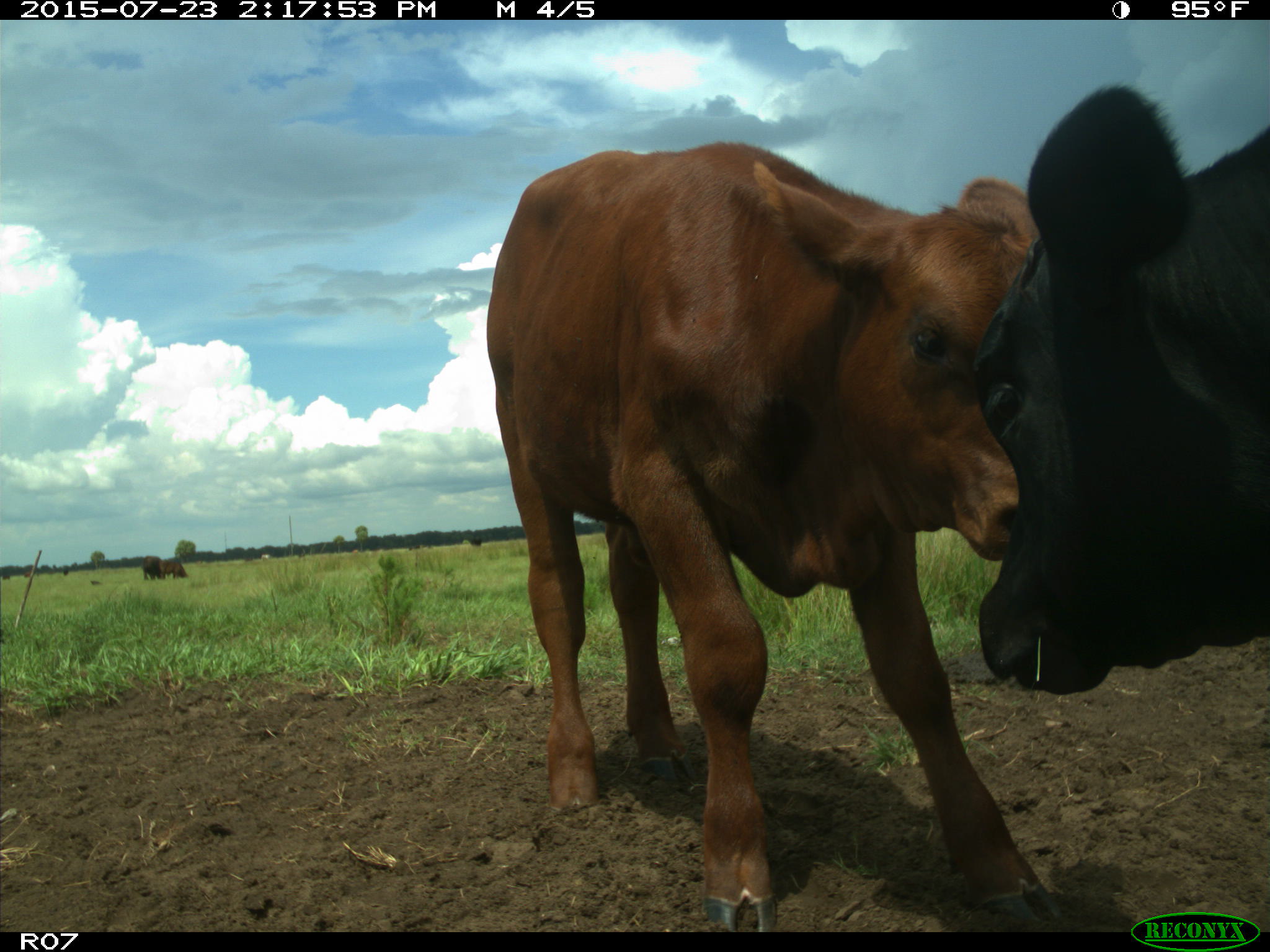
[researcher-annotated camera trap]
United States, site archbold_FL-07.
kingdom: Animalia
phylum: Chordata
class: Mammalia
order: Artiodactyla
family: Bovidae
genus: Bos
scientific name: Bos taurus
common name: domestic cow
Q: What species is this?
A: Bos taurus (domestic cow).